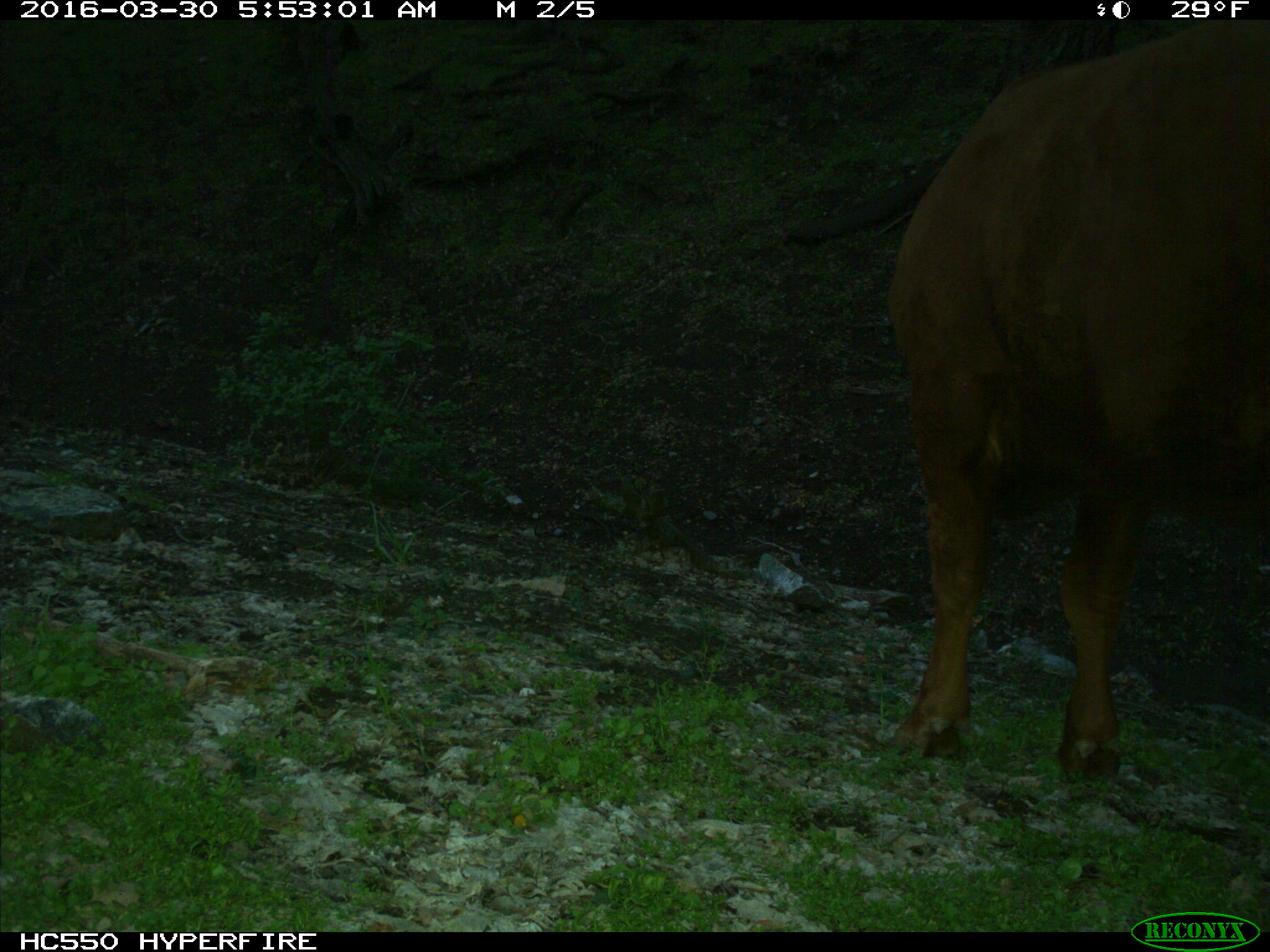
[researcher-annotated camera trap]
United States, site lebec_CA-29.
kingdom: Animalia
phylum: Chordata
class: Mammalia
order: Artiodactyla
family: Bovidae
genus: Bos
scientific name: Bos taurus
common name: domestic cow